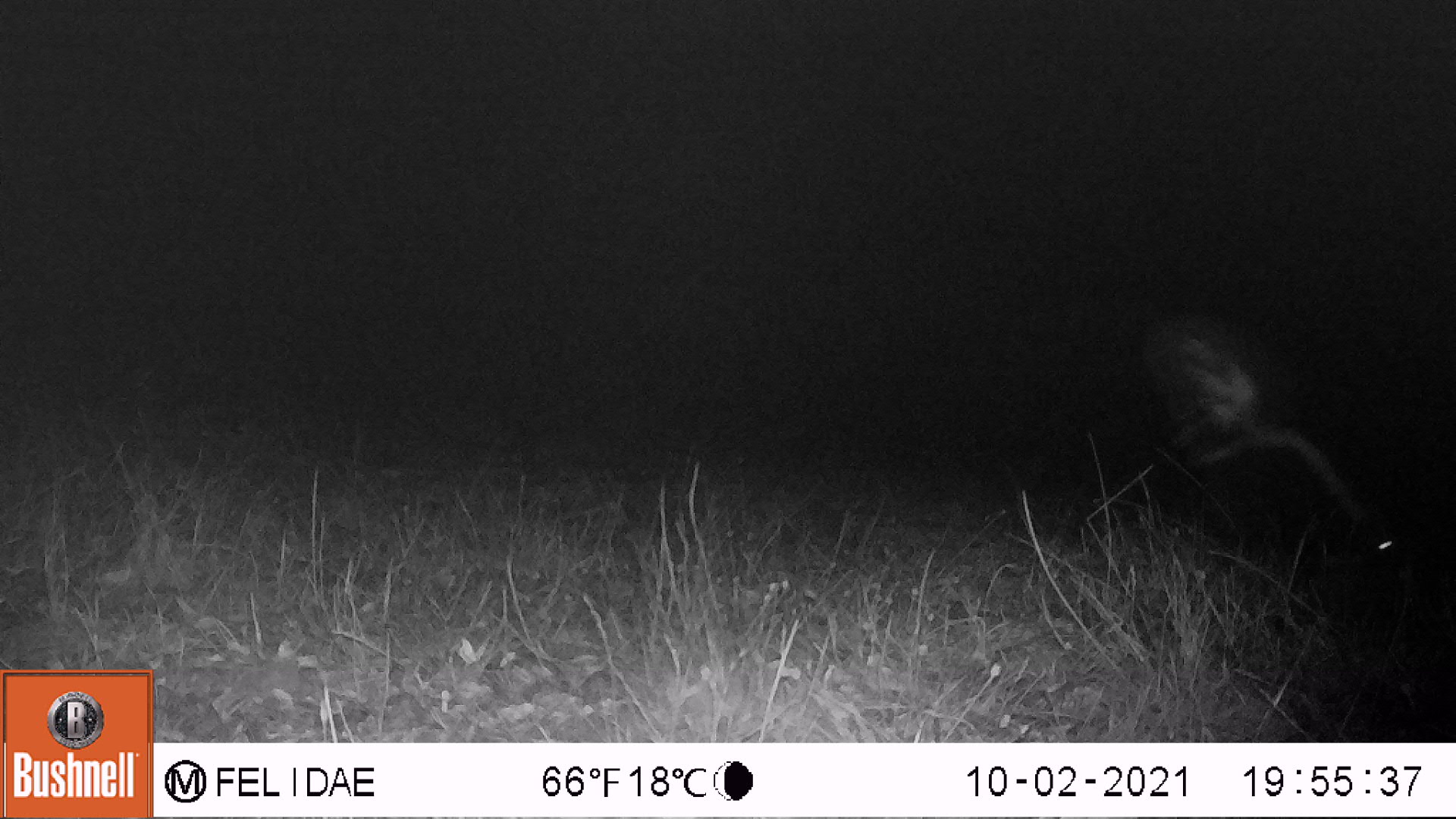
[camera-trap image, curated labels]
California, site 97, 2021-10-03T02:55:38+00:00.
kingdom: Animalia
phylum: Chordata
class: Mammalia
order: Carnivora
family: Mephitidae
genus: Mephitis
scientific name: Mephitis mephitis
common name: striped skunk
Striped skunk (Mephitis mephitis).